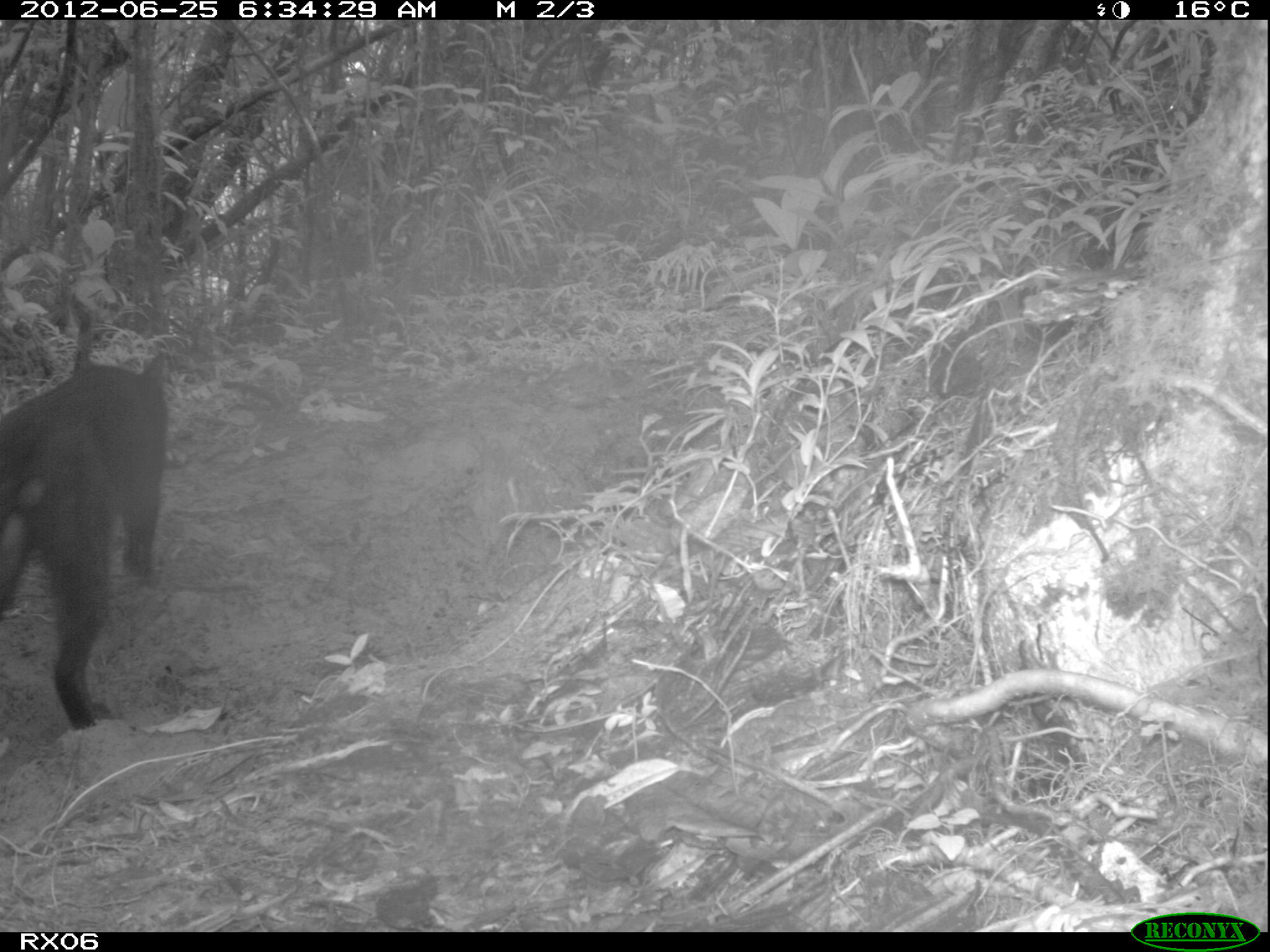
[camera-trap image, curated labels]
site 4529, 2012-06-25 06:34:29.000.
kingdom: Animalia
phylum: Chordata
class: Mammalia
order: Carnivora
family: Felidae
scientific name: Felidae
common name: felids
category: felis sp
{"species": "felis sp (felids) (Felidae)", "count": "1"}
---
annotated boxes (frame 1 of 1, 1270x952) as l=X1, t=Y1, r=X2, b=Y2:
felis sp: l=0, t=342, r=170, b=729